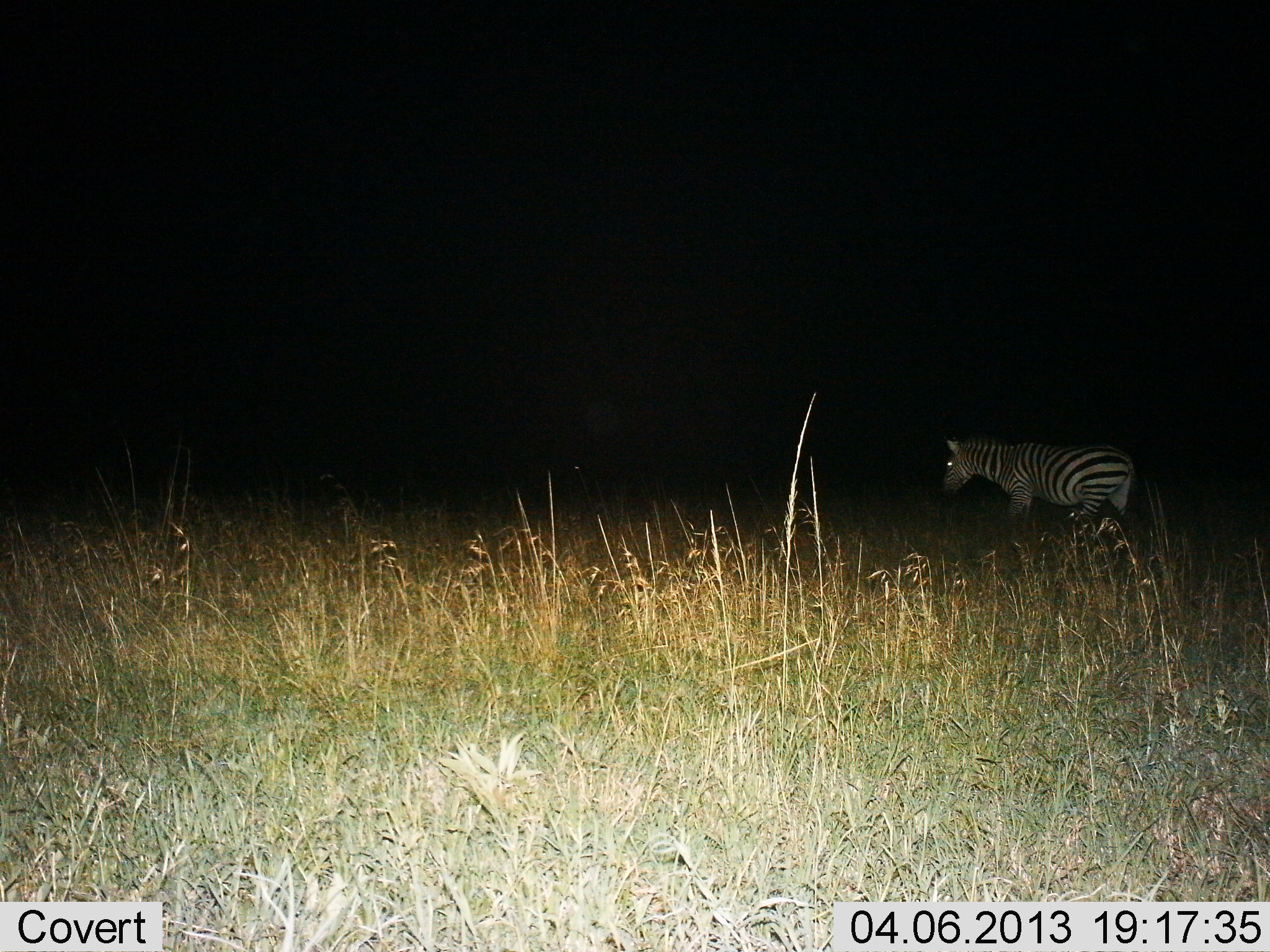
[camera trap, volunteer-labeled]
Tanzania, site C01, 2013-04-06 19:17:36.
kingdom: Animalia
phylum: Chordata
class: Mammalia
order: Perissodactyla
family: Equidae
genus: Equus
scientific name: Equus quagga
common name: plains zebra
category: zebra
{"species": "zebra (plains zebra) (Equus quagga)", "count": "1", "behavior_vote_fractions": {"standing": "50%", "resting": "0%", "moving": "60%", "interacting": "0%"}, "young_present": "0%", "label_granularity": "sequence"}